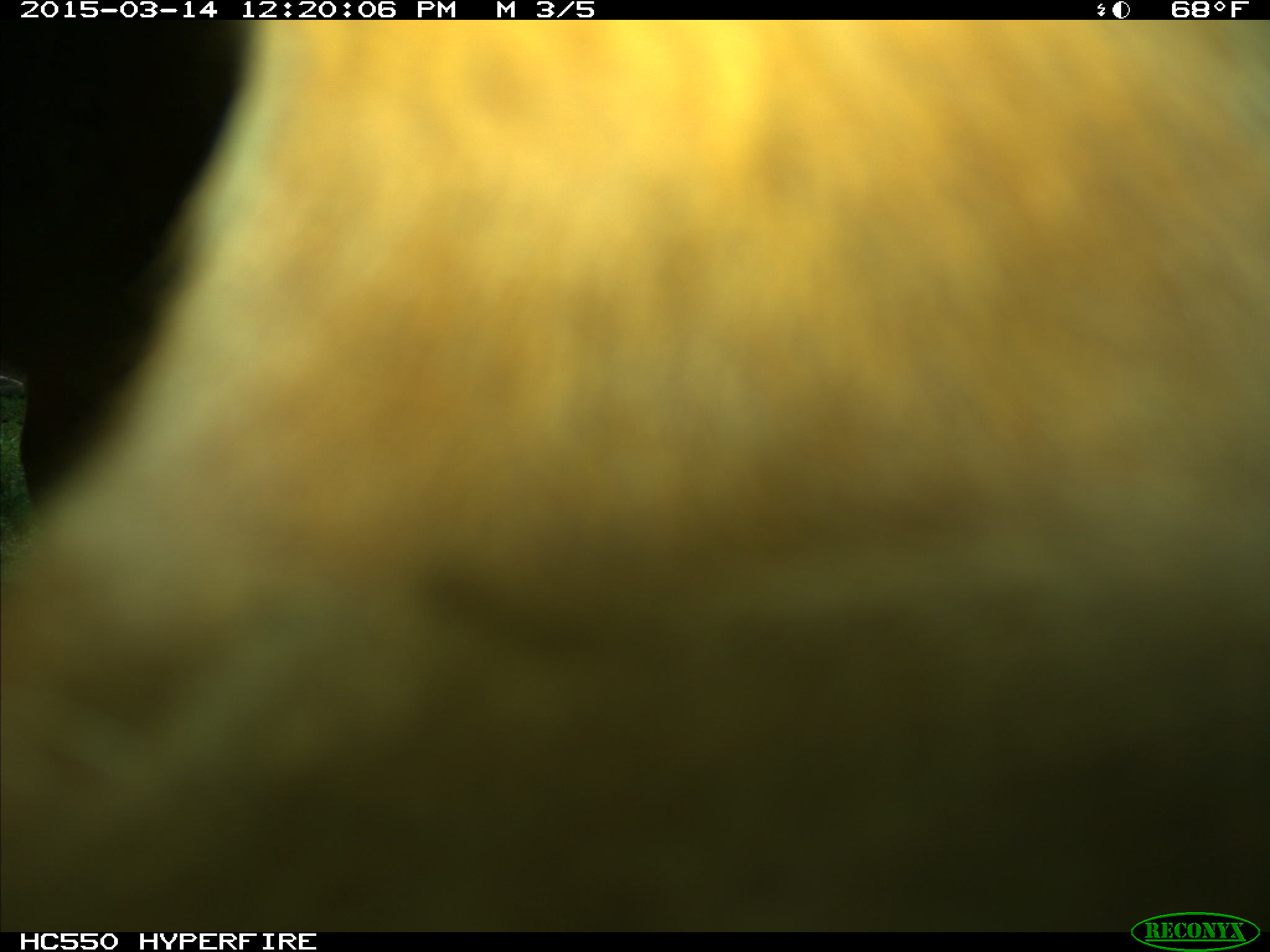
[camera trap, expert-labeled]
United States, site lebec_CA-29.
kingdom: Animalia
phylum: Chordata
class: Mammalia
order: Artiodactyla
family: Bovidae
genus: Bos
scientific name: Bos taurus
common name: domestic cow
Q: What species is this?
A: Bos taurus (domestic cow).